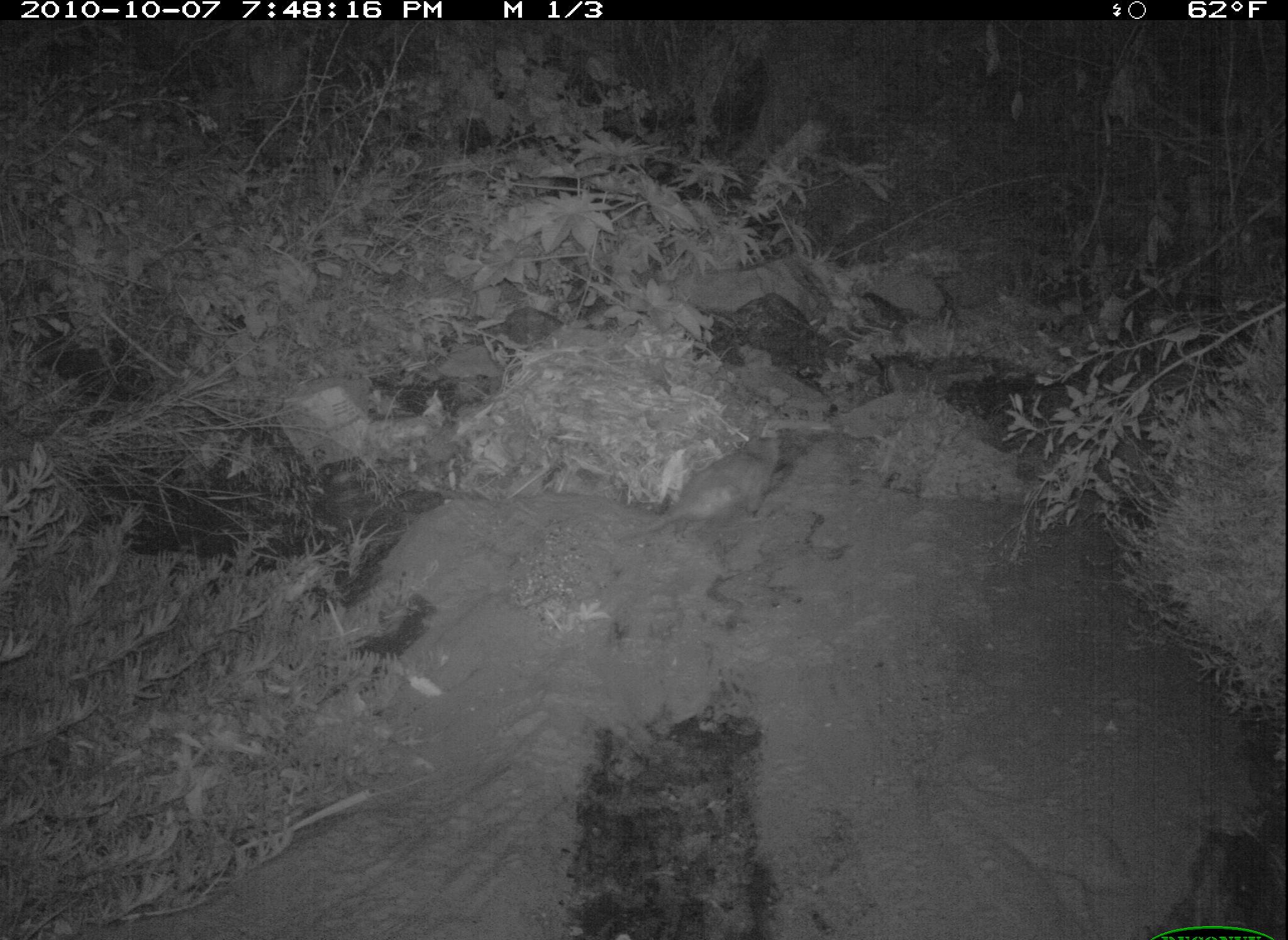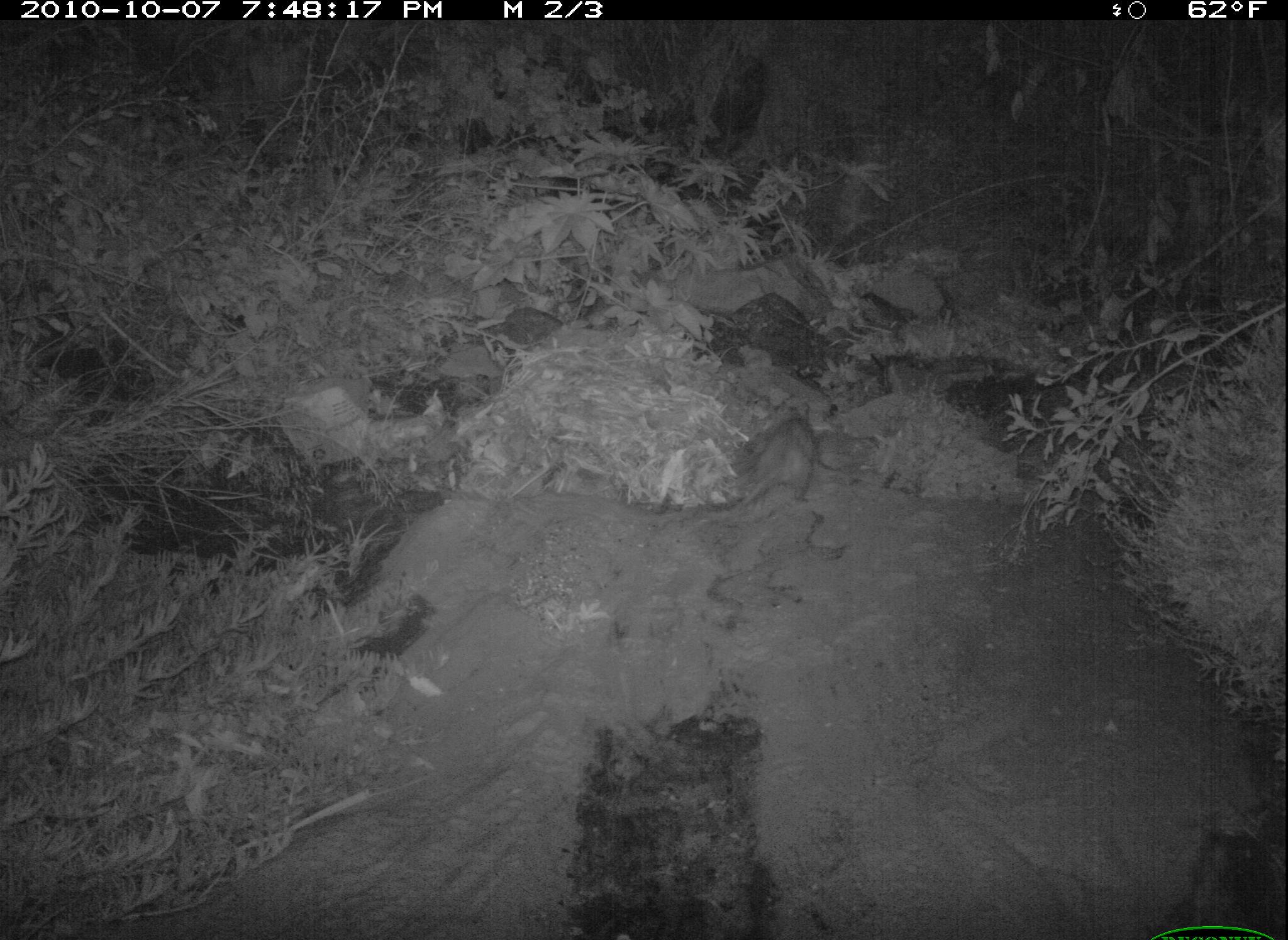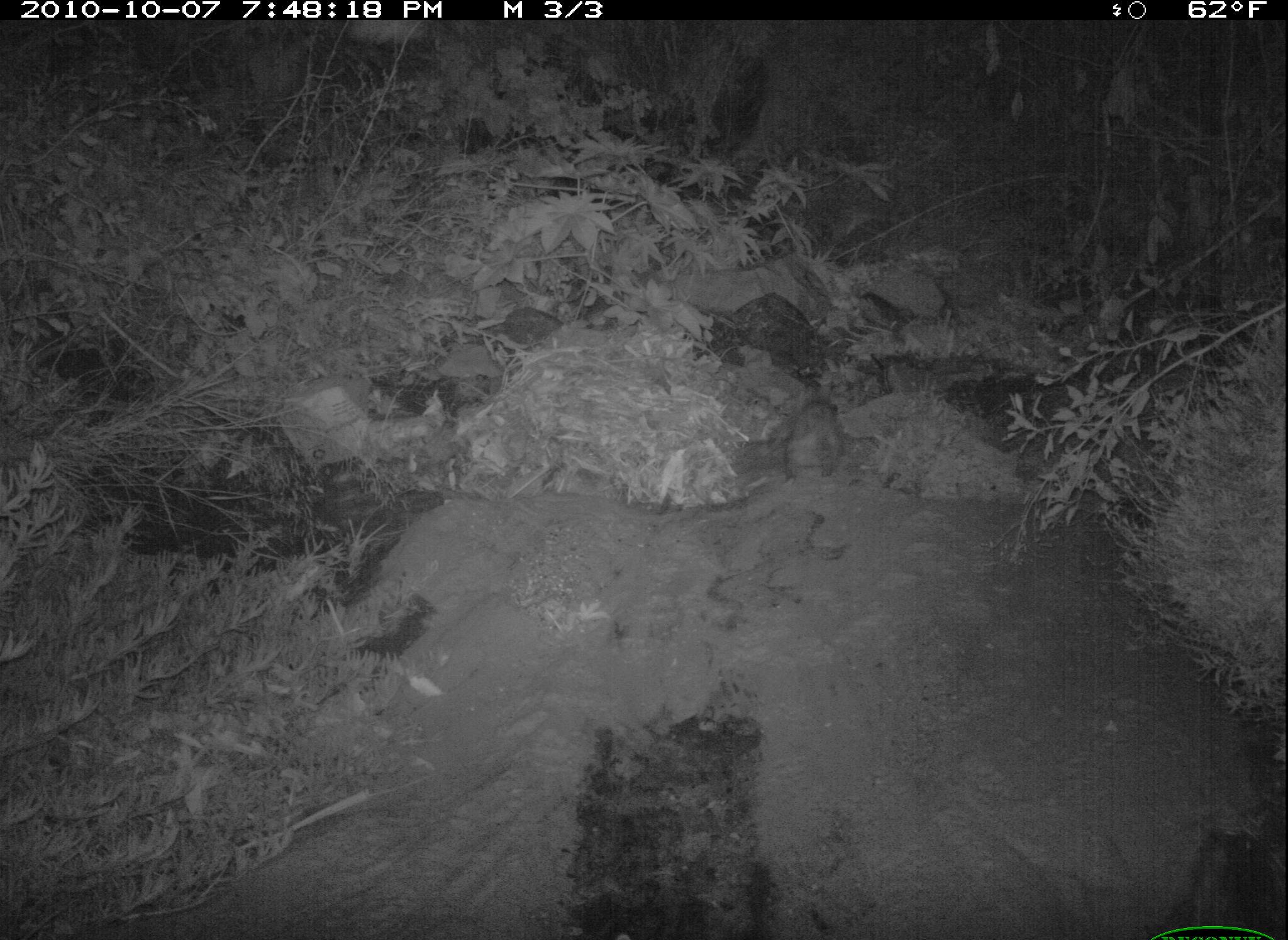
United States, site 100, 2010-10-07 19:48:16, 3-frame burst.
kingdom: Animalia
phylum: Chordata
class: Mammalia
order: Didelphimorphia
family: Didelphidae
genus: Didelphis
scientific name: Didelphis virginiana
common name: virginia opossum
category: opossum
Opossum (virginia opossum) (Didelphis virginiana).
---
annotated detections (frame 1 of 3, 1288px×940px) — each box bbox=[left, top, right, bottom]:
opossum: bbox=[616, 424, 809, 557]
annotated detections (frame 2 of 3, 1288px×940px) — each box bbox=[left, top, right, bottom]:
opossum: bbox=[695, 383, 861, 535]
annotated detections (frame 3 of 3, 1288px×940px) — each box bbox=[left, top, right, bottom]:
opossum: bbox=[739, 387, 879, 507]